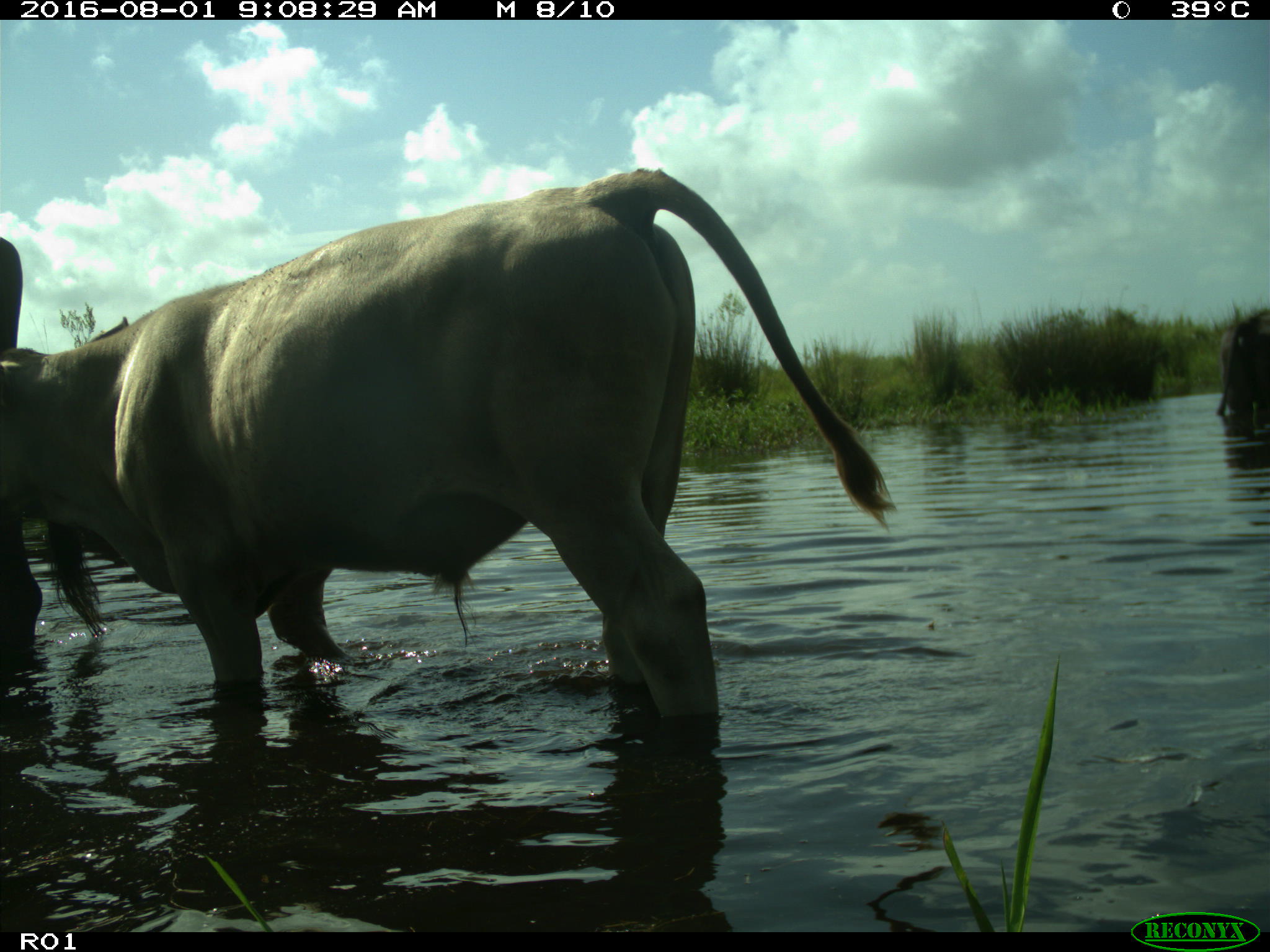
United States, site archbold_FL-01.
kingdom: Animalia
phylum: Chordata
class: Mammalia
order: Artiodactyla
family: Bovidae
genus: Bos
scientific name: Bos taurus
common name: domestic cow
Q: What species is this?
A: Bos taurus (domestic cow).